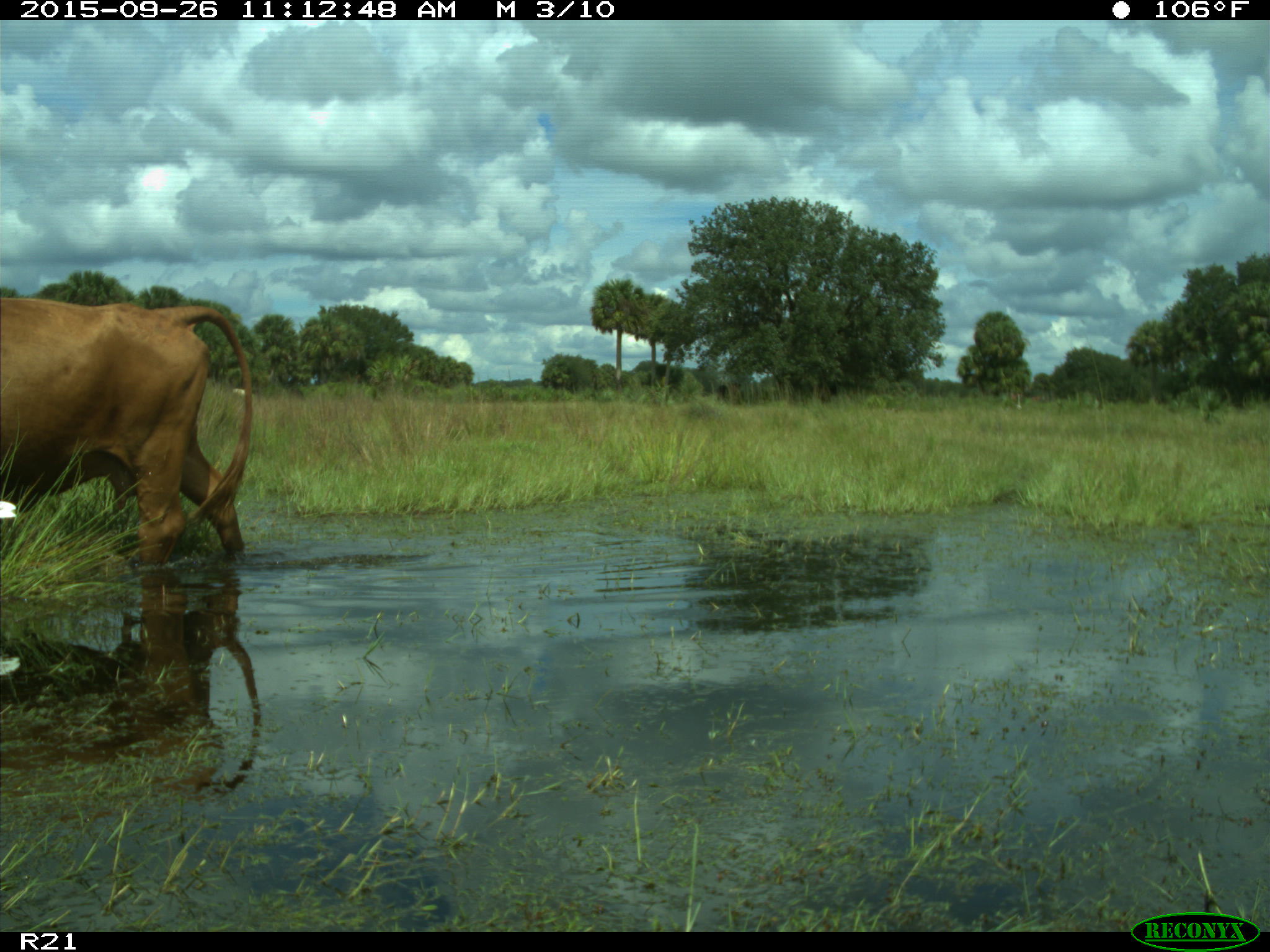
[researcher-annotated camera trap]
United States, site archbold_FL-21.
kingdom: Animalia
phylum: Chordata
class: Mammalia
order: Artiodactyla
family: Bovidae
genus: Bos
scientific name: Bos taurus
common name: domestic cow